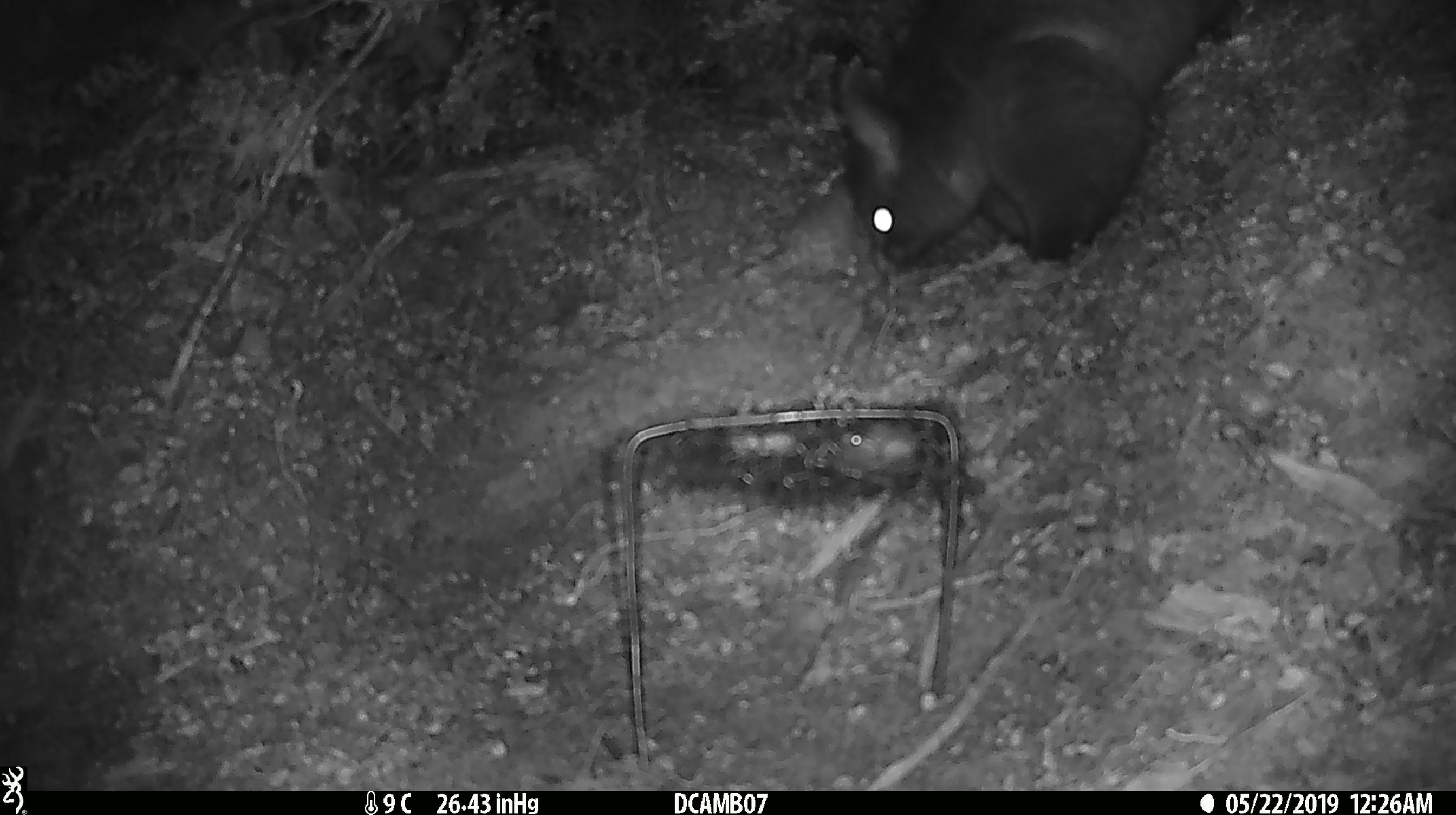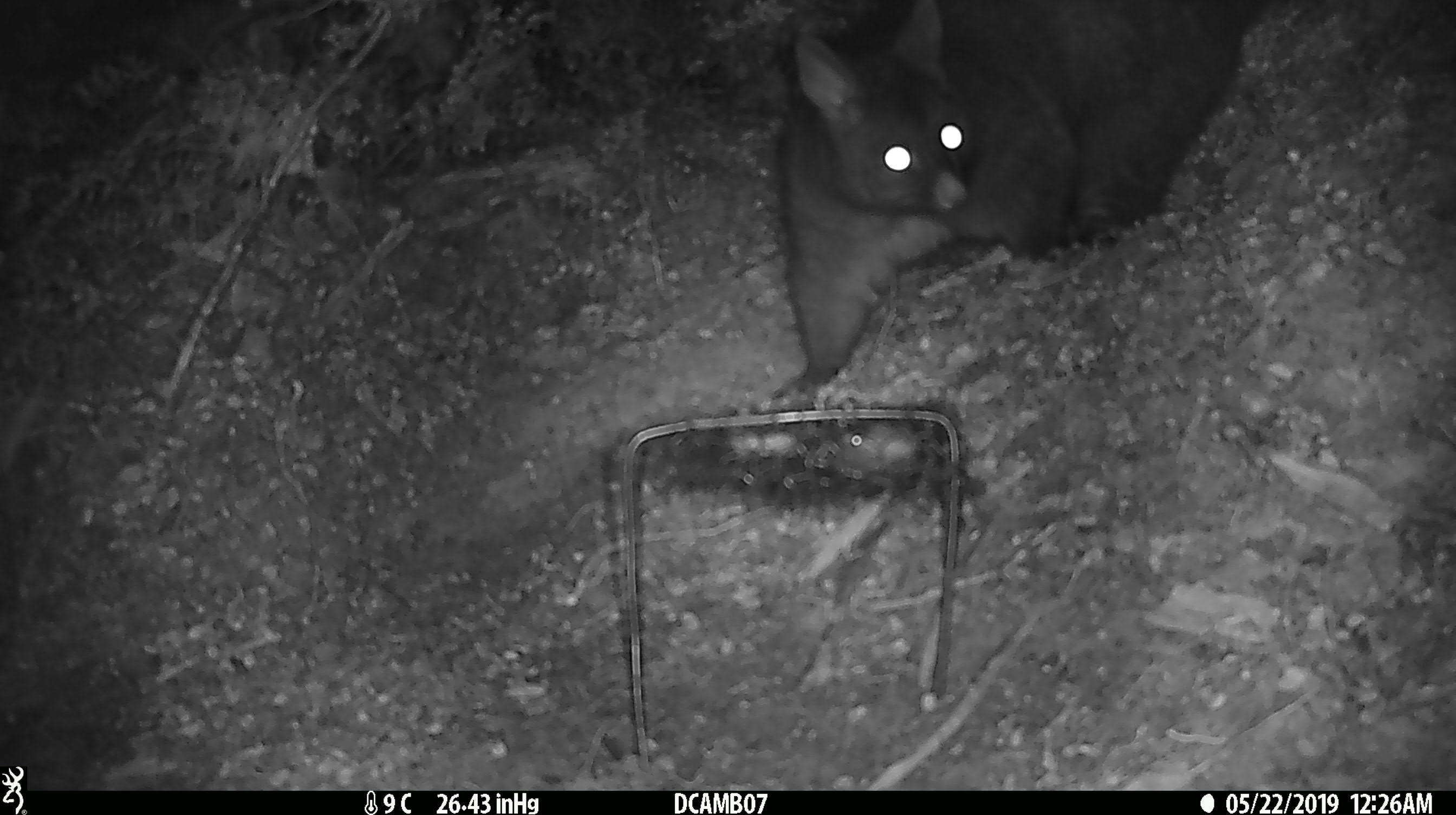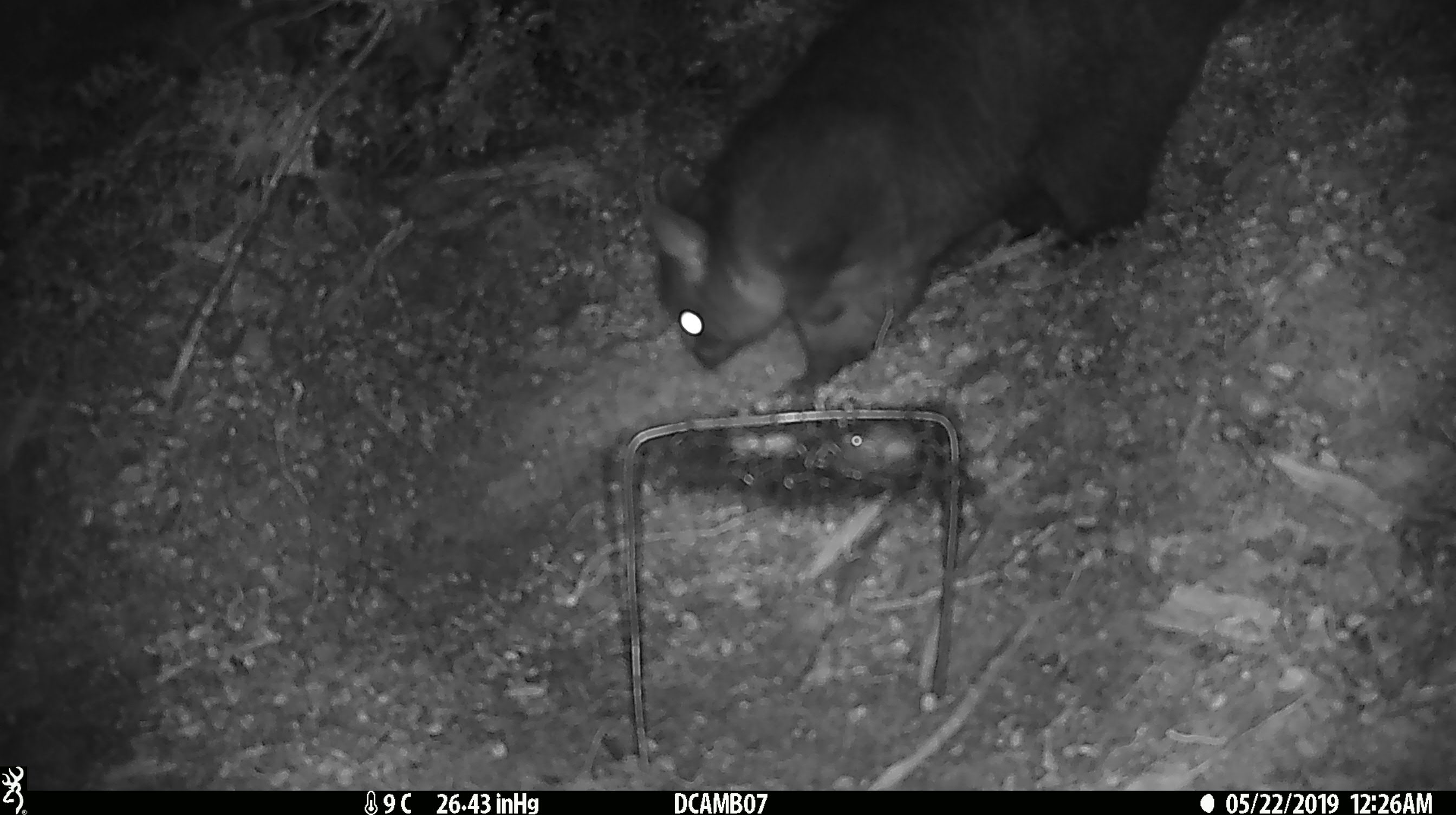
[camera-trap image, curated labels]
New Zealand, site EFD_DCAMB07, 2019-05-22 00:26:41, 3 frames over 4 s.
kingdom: Animalia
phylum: Chordata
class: Mammalia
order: Diprotodontia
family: Phalangeridae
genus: Trichosurus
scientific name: Trichosurus vulpecula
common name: common brushtail possum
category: possum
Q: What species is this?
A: Possum (common brushtail possum) (Trichosurus vulpecula).